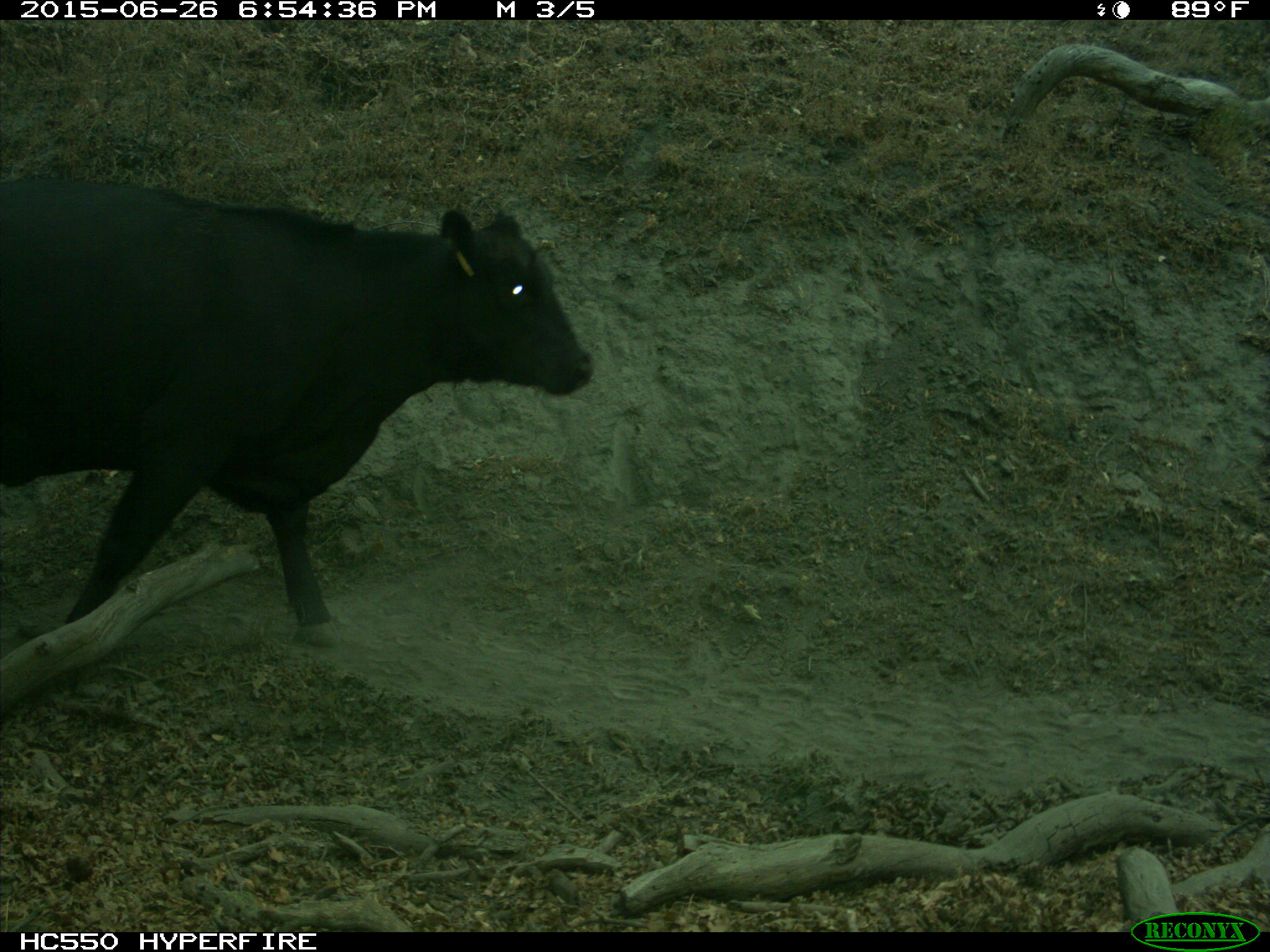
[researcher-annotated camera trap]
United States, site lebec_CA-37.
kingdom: Animalia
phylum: Chordata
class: Mammalia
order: Artiodactyla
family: Bovidae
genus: Bos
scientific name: Bos taurus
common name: domestic cow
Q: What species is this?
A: Bos taurus (domestic cow).